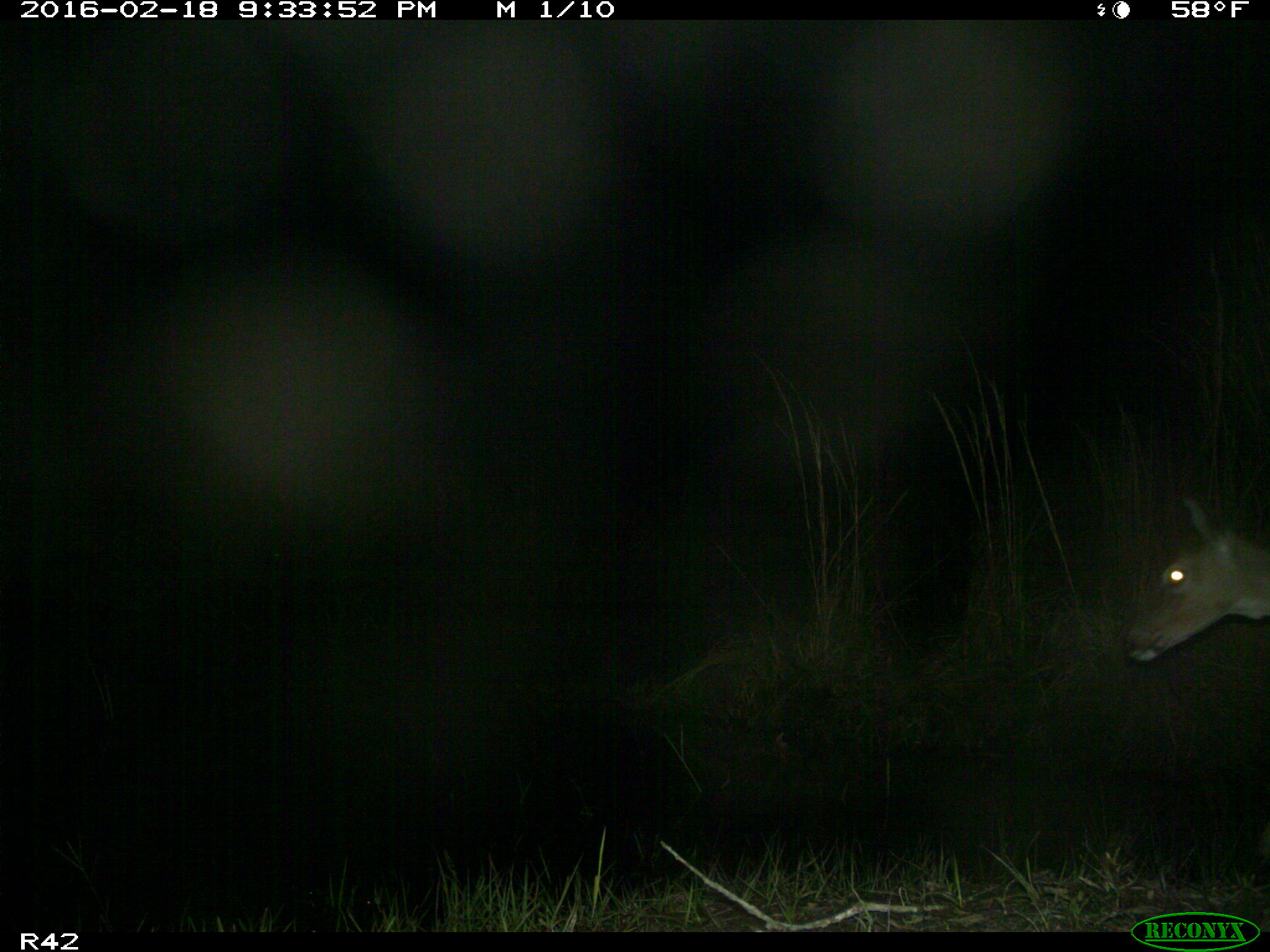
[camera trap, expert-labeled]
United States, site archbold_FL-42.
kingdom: Animalia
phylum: Chordata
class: Mammalia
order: Artiodactyla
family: Cervidae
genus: Odocoileus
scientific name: Odocoileus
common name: deer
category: unidentified deer